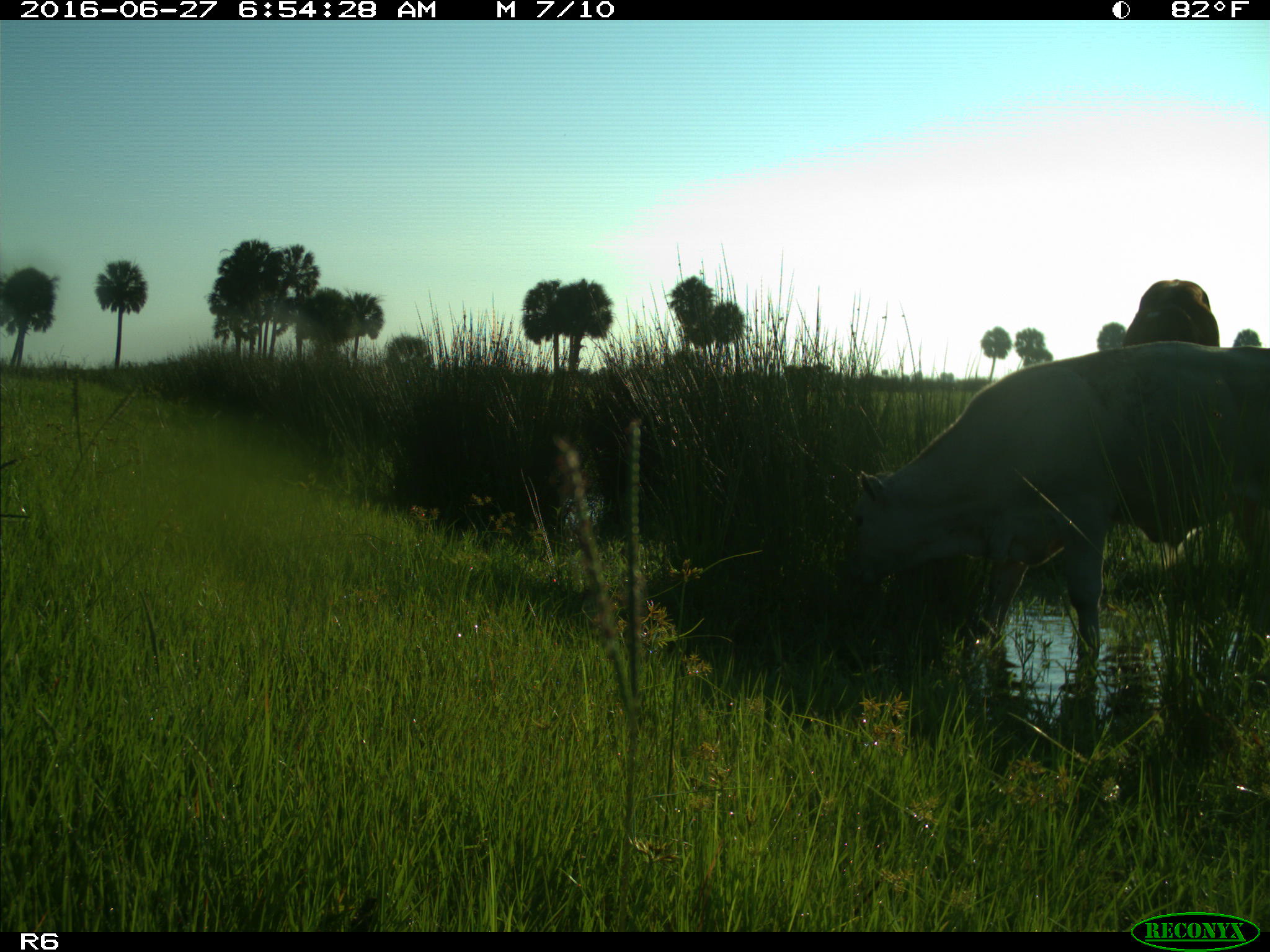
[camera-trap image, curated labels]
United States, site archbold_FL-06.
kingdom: Animalia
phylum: Chordata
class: Mammalia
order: Artiodactyla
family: Bovidae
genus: Bos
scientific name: Bos taurus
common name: domestic cow